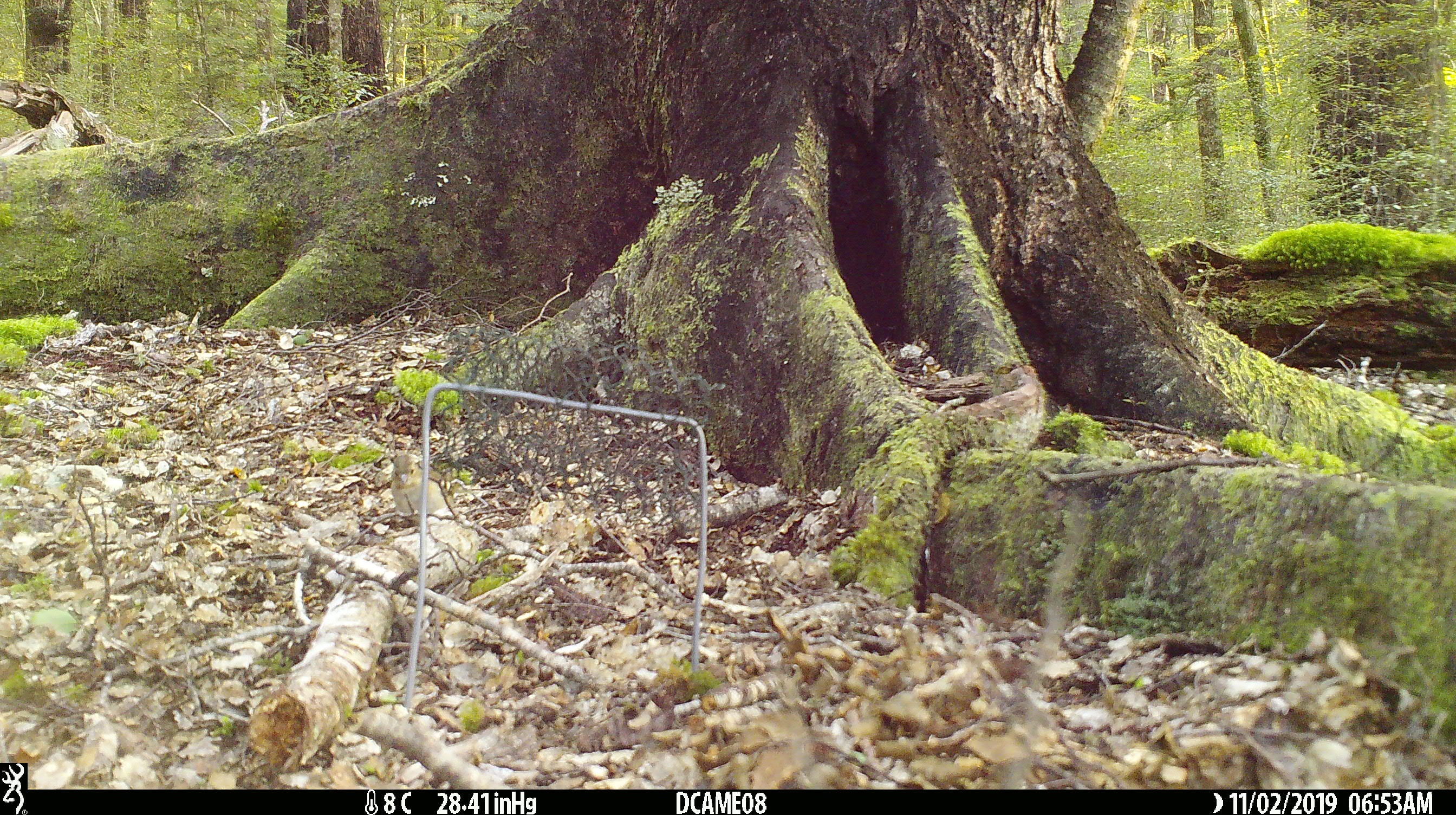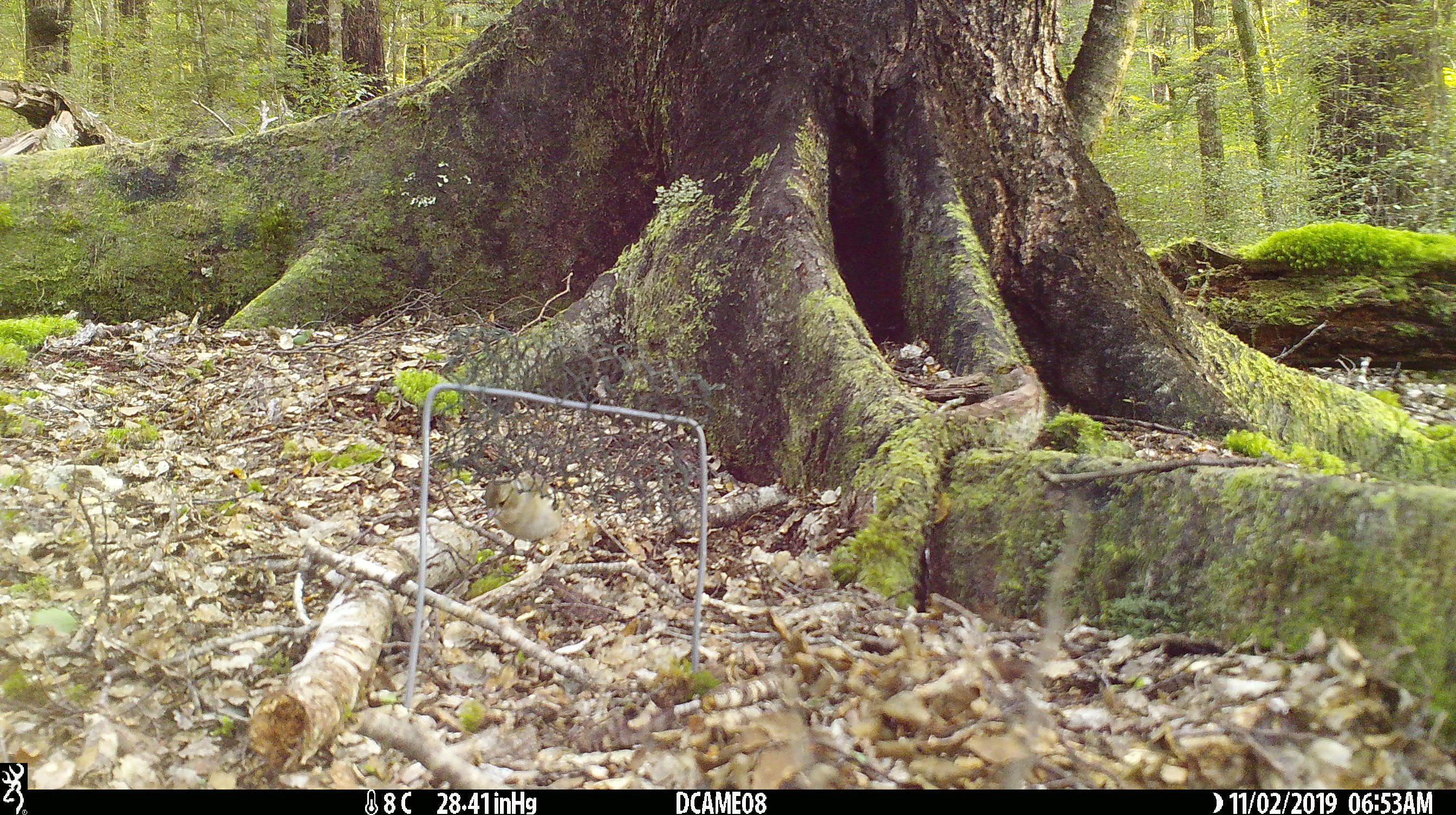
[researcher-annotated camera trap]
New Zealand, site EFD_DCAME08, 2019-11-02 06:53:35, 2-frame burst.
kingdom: Animalia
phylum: Chordata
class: Aves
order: Passeriformes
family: Fringillidae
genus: Fringilla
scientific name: Fringilla coelebs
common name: common chaffinch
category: chaffinch